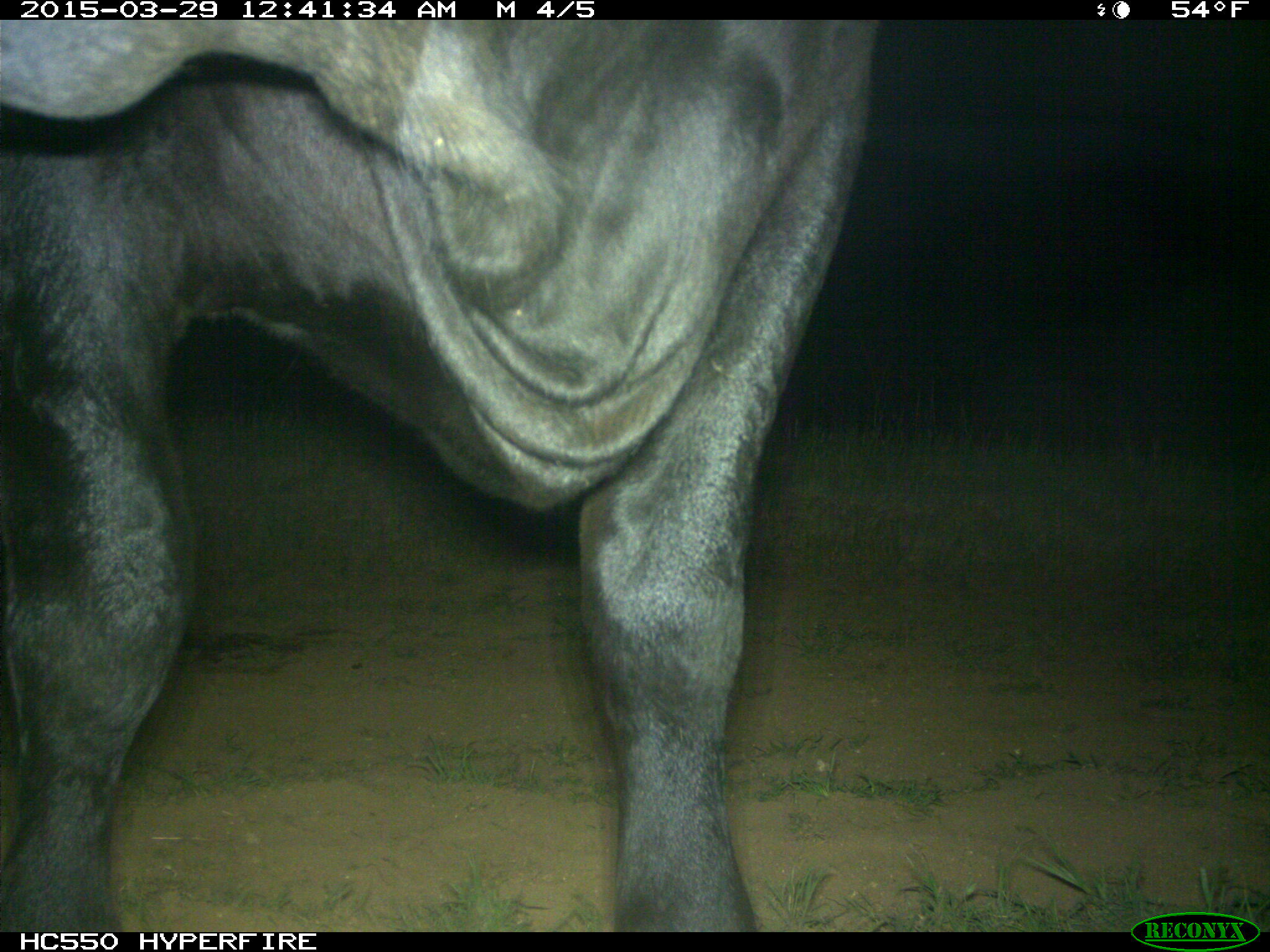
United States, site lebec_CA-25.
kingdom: Animalia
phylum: Chordata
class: Mammalia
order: Artiodactyla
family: Bovidae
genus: Bos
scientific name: Bos taurus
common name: domestic cow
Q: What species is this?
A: Bos taurus (domestic cow).